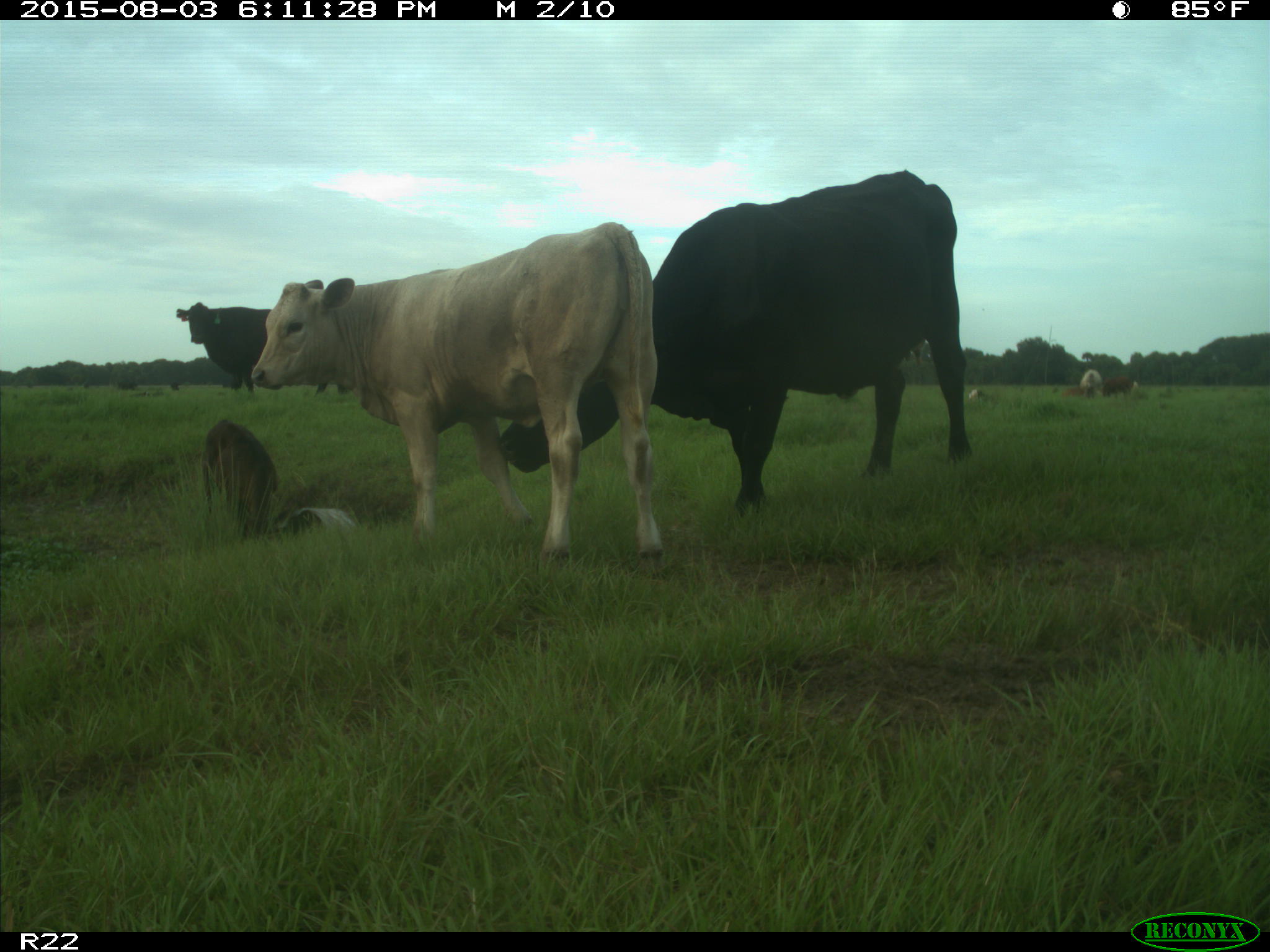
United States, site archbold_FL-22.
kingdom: Animalia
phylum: Chordata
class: Mammalia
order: Artiodactyla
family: Bovidae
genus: Bos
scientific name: Bos taurus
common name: domestic cow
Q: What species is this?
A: Bos taurus (domestic cow).